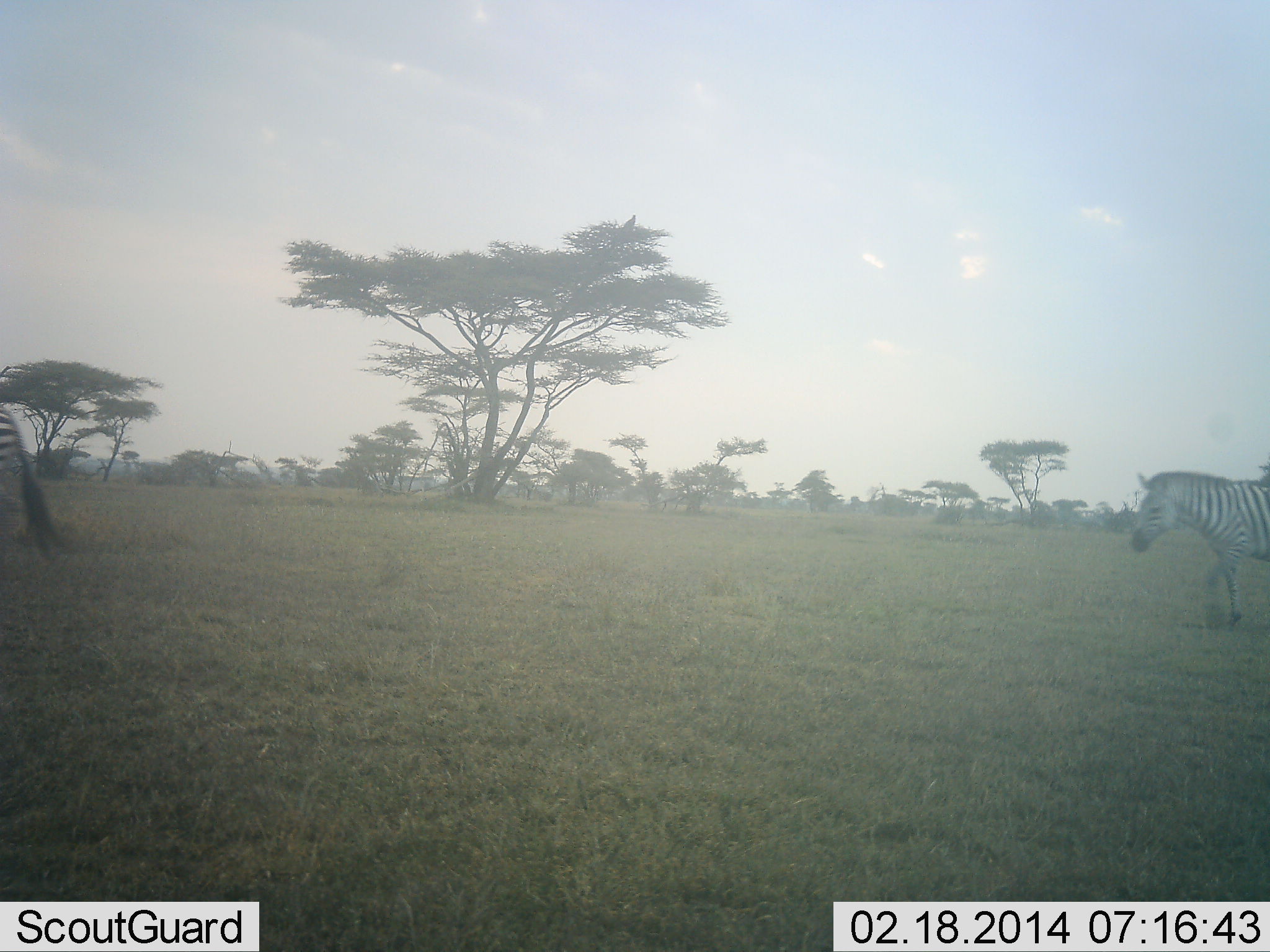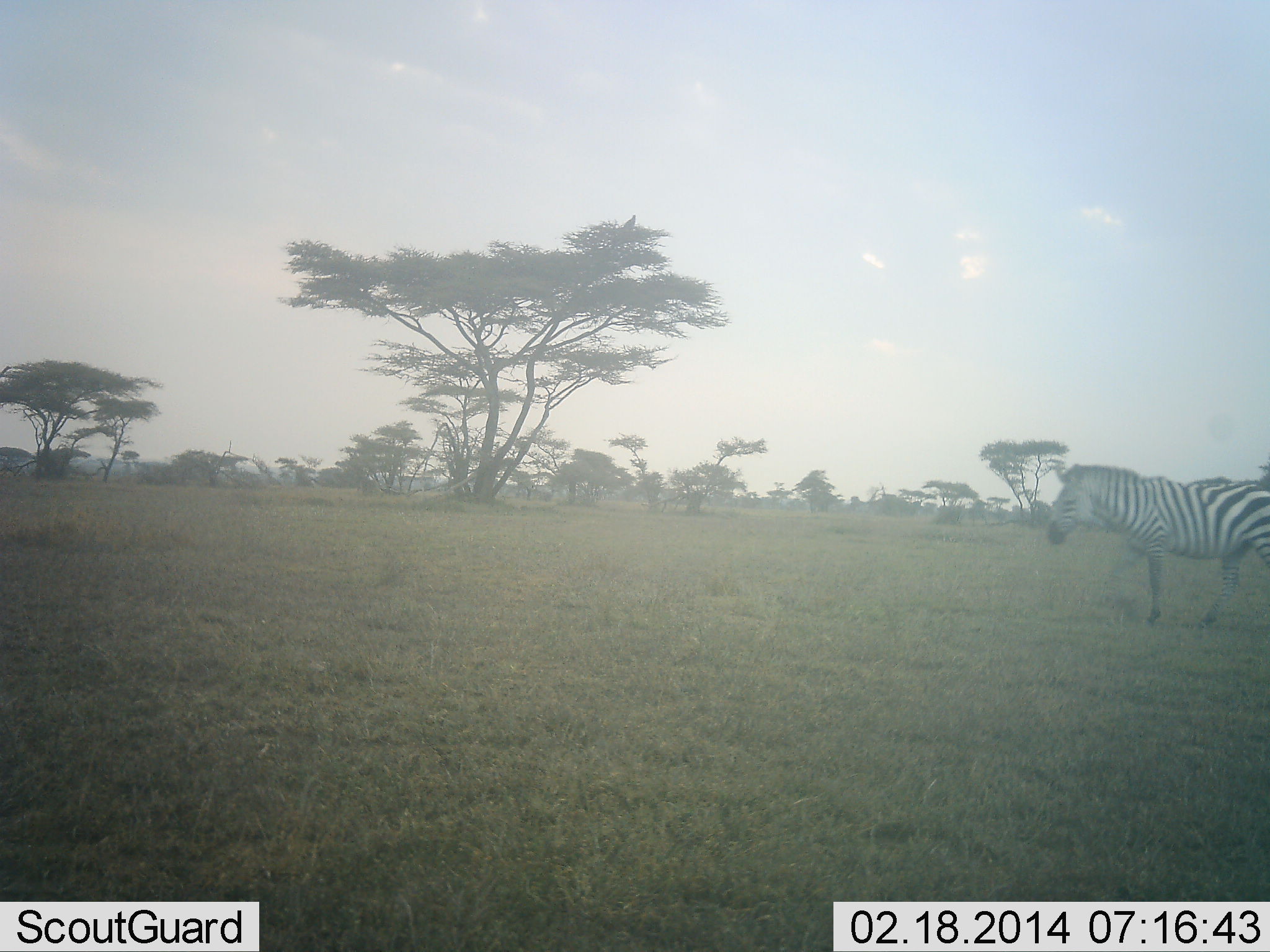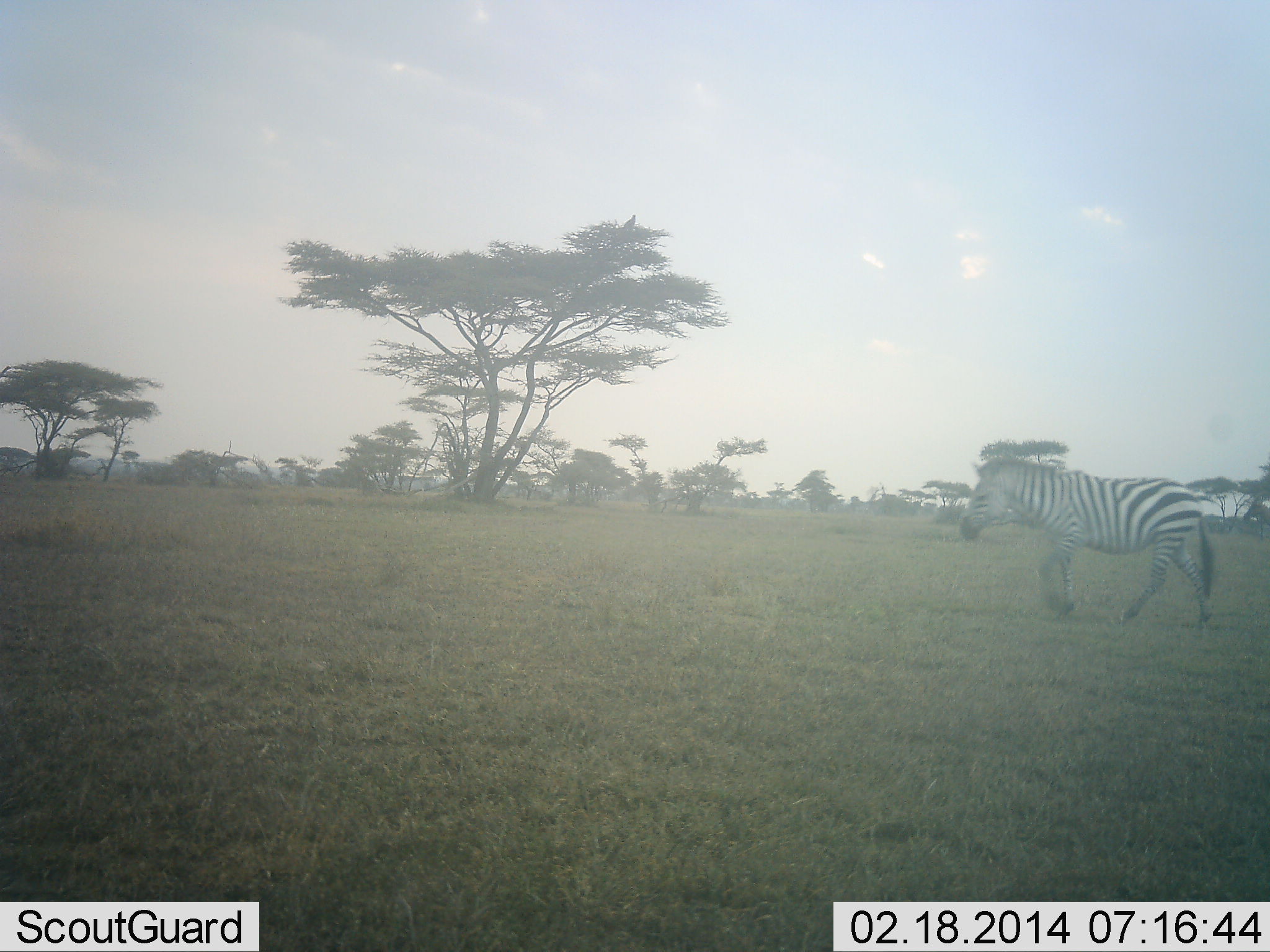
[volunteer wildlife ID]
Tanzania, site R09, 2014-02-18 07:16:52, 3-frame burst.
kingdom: Animalia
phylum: Chordata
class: Mammalia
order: Perissodactyla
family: Equidae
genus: Equus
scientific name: Equus quagga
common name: plains zebra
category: zebra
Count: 2.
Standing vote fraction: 12%.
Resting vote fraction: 0%.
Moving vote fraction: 91%.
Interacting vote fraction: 0%.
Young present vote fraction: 0%.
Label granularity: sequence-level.